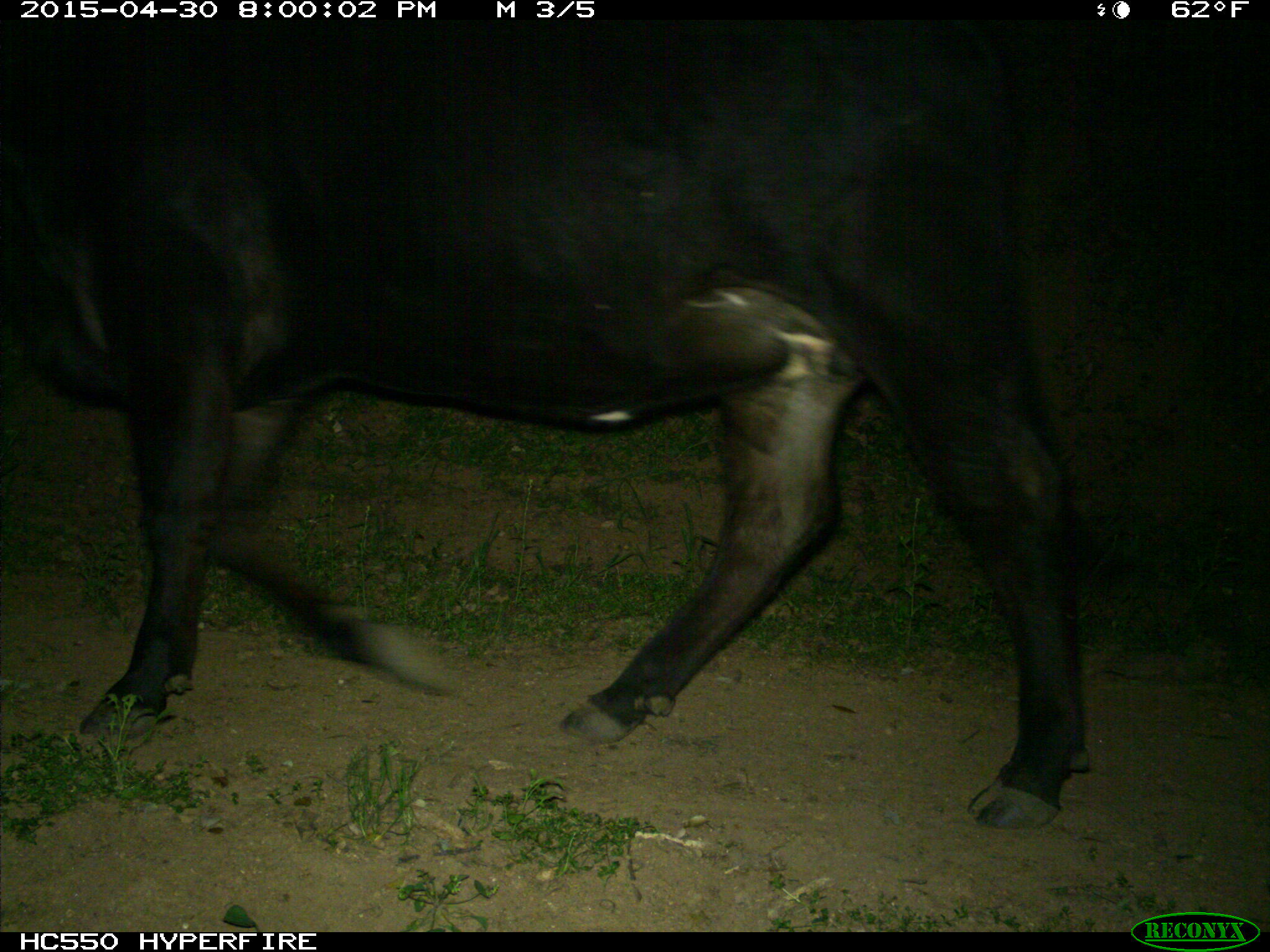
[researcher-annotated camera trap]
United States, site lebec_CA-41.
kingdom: Animalia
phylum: Chordata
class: Mammalia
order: Artiodactyla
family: Bovidae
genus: Bos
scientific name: Bos taurus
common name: domestic cow